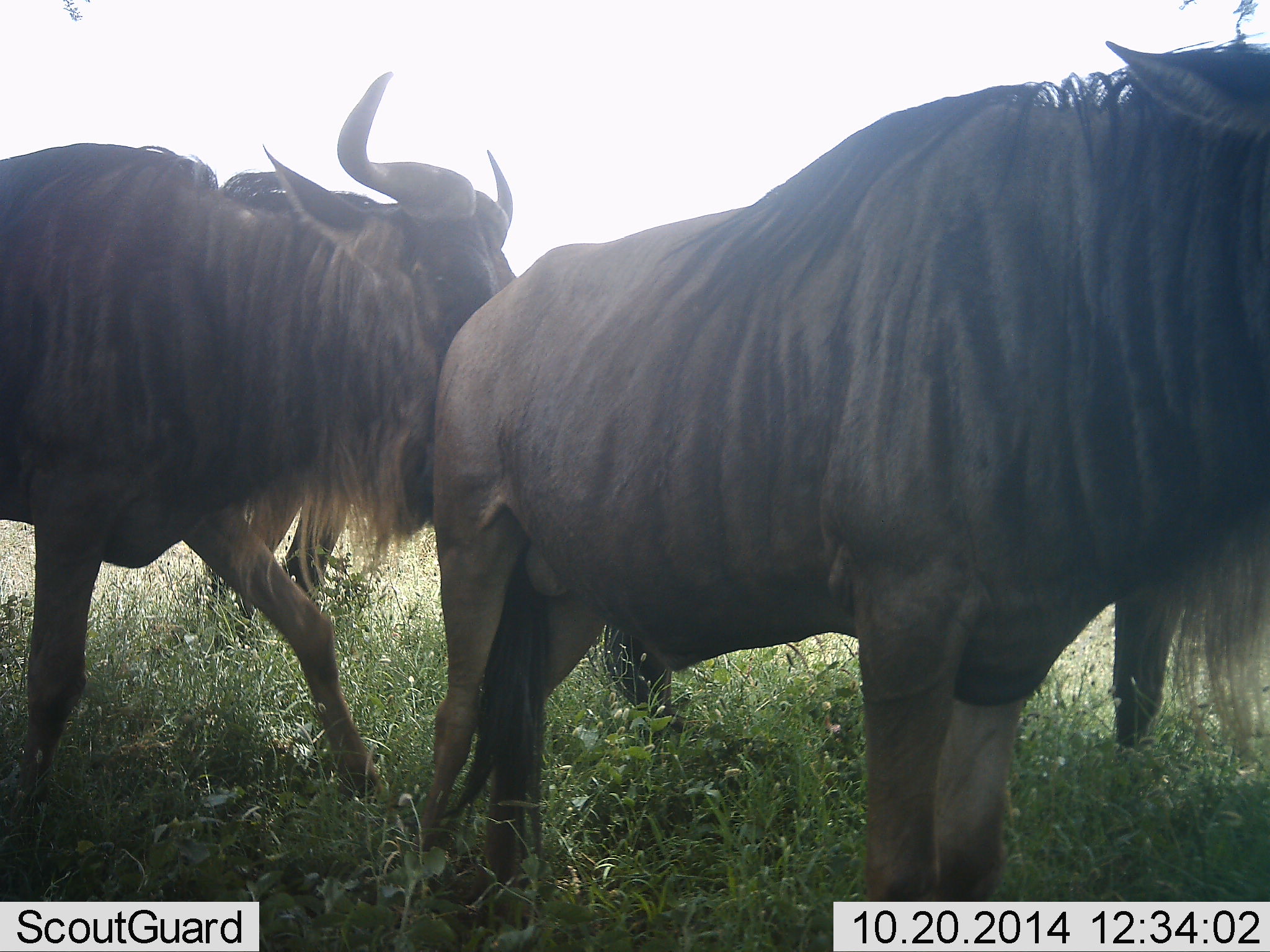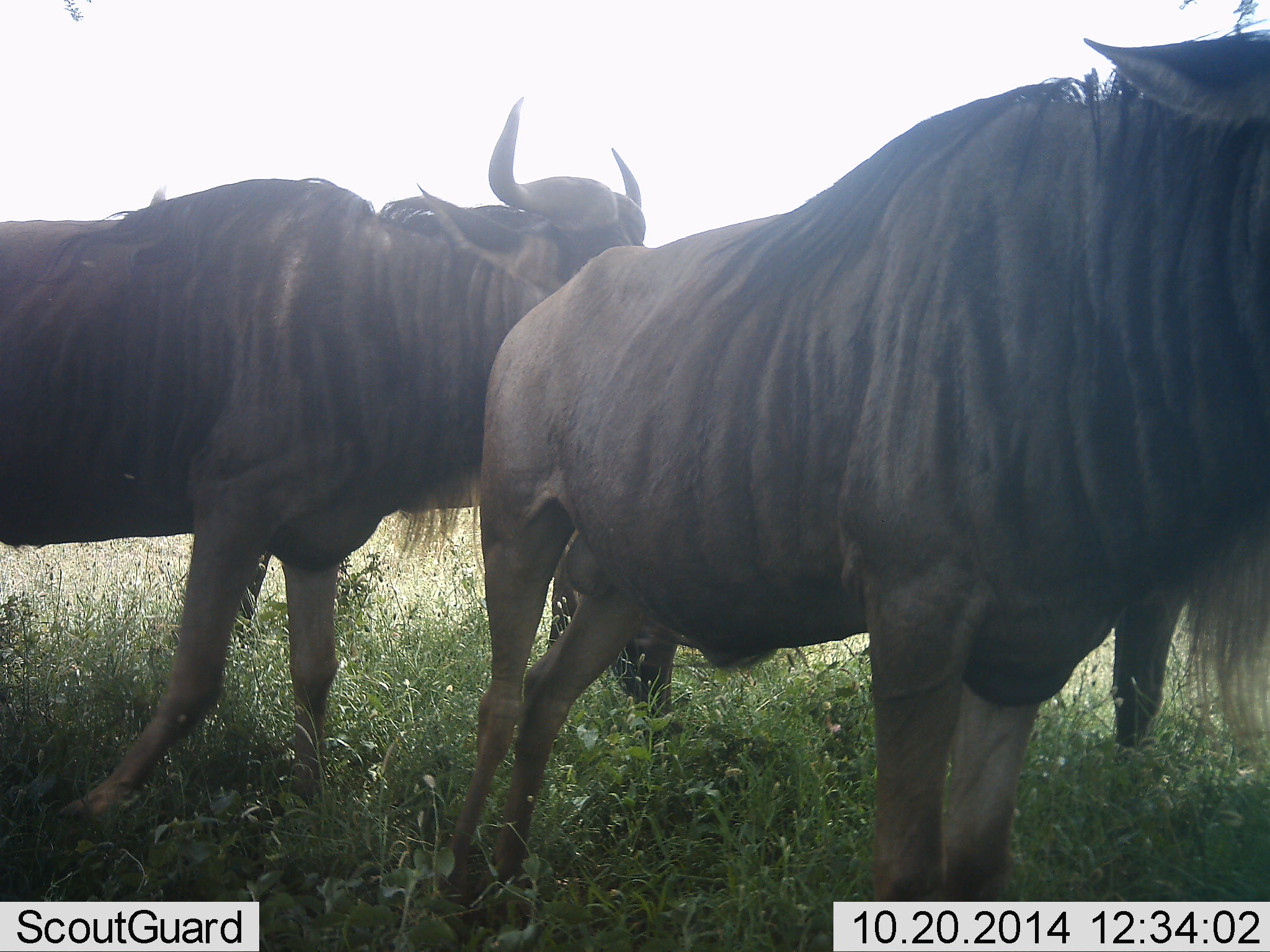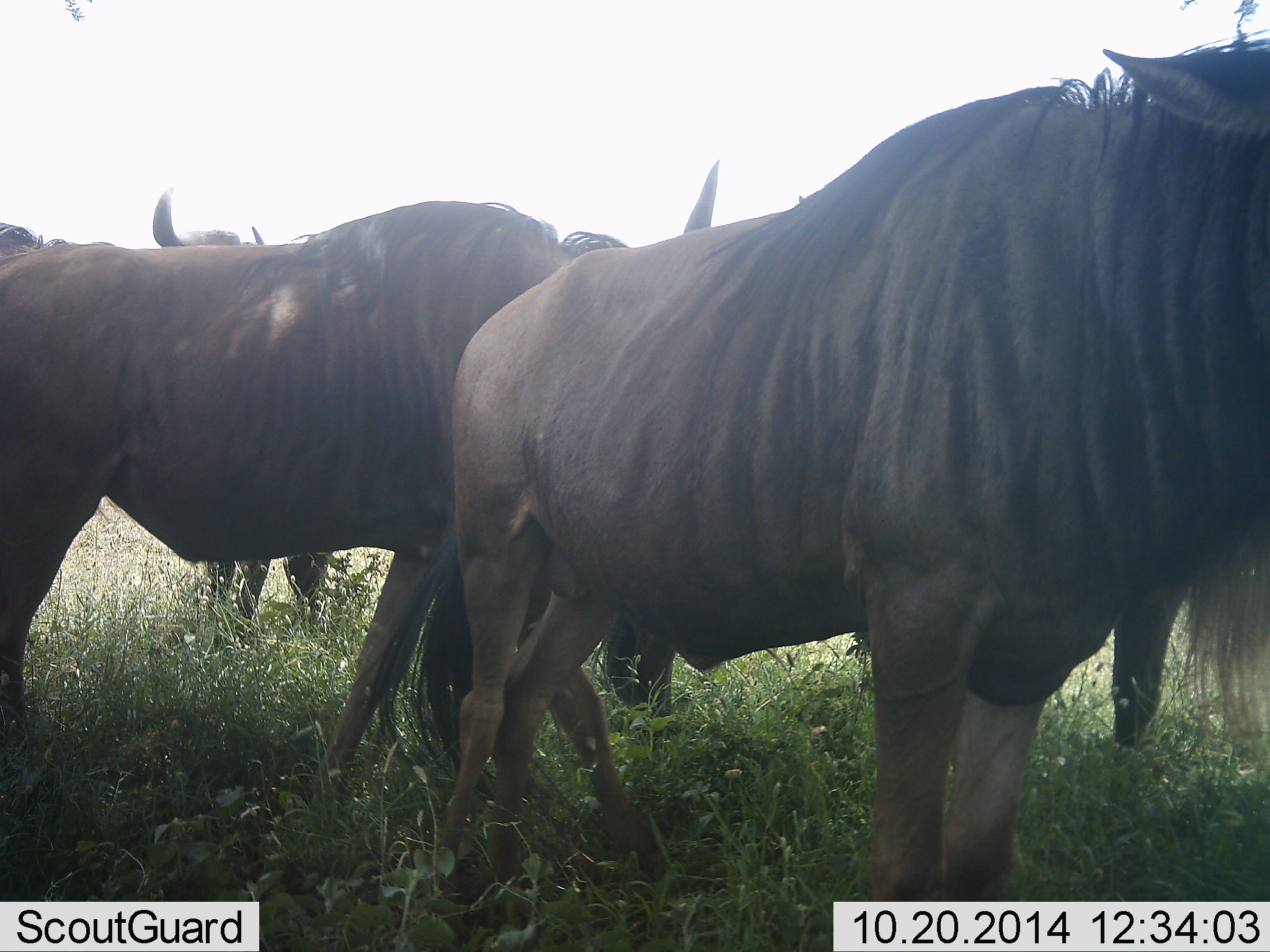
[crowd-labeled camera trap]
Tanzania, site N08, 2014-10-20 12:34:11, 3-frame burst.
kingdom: Animalia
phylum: Chordata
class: Mammalia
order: Artiodactyla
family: Bovidae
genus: Connochaetes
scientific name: Connochaetes taurinus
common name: blue wildebeest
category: wildebeest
Wildebeest (blue wildebeest) (Connochaetes taurinus), count 4. Behavior (volunteer vote fractions): standing 70%, resting 0%, moving 10%, interacting 30%. Young present (vote fraction): 0%. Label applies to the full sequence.